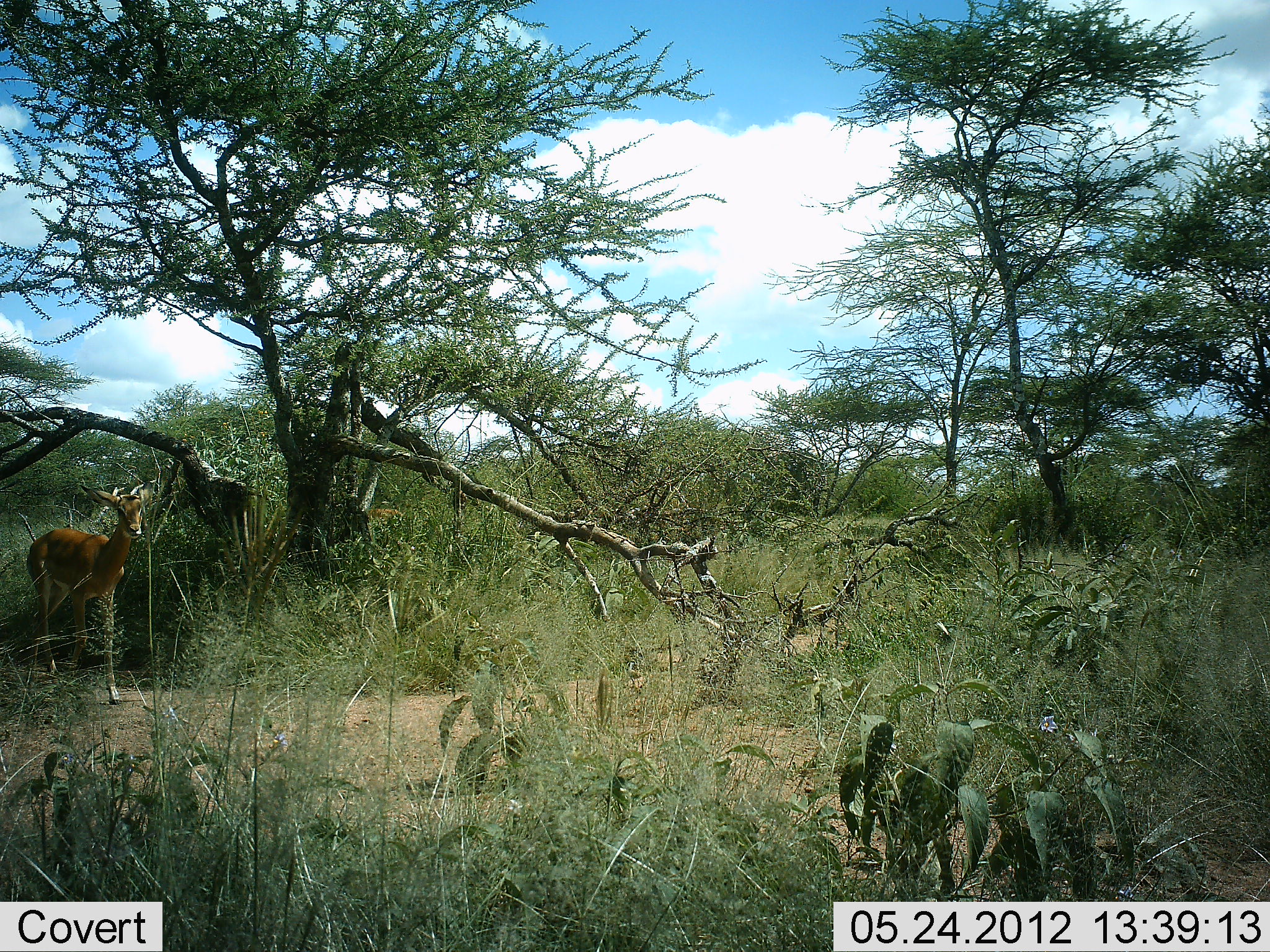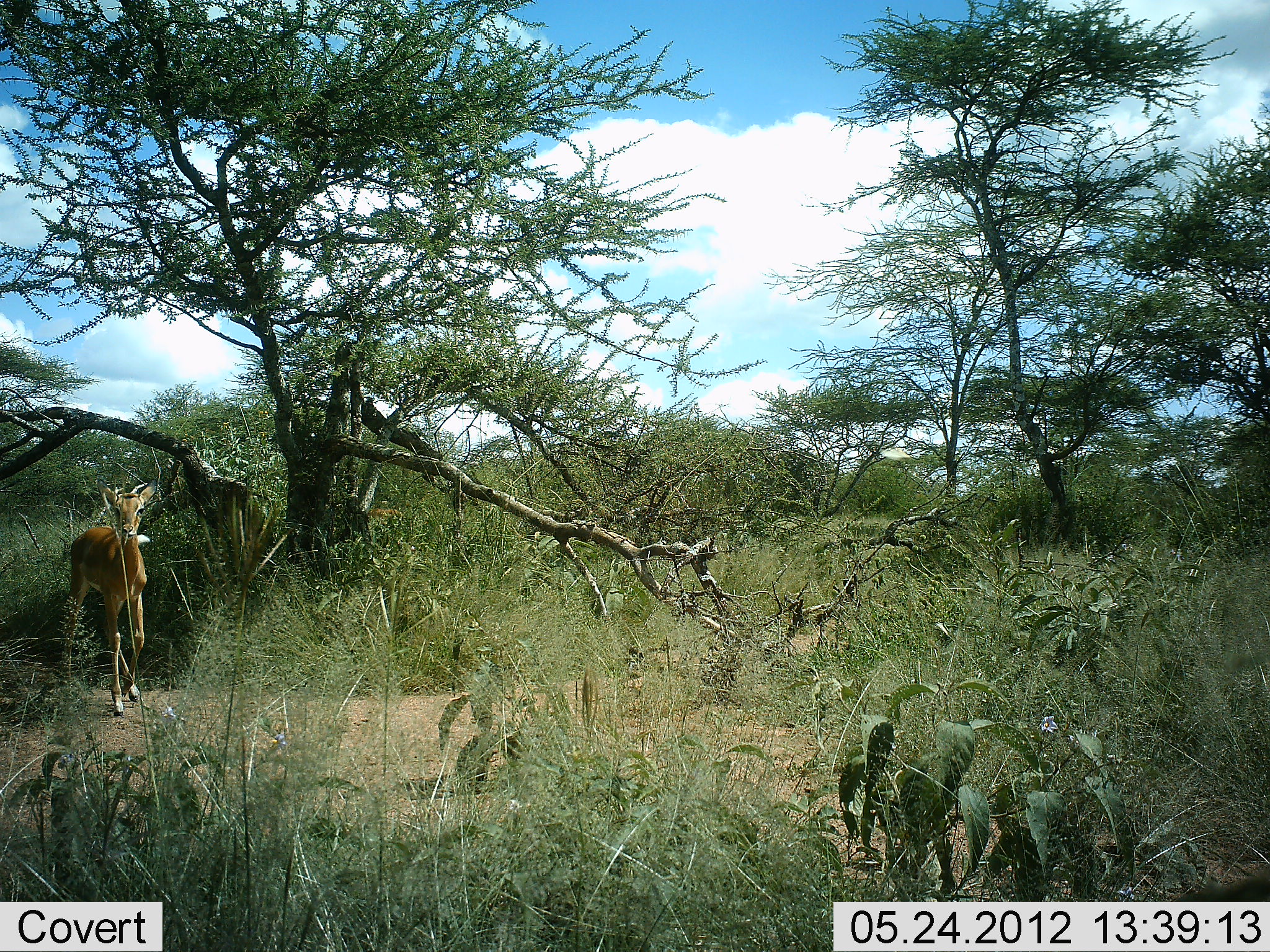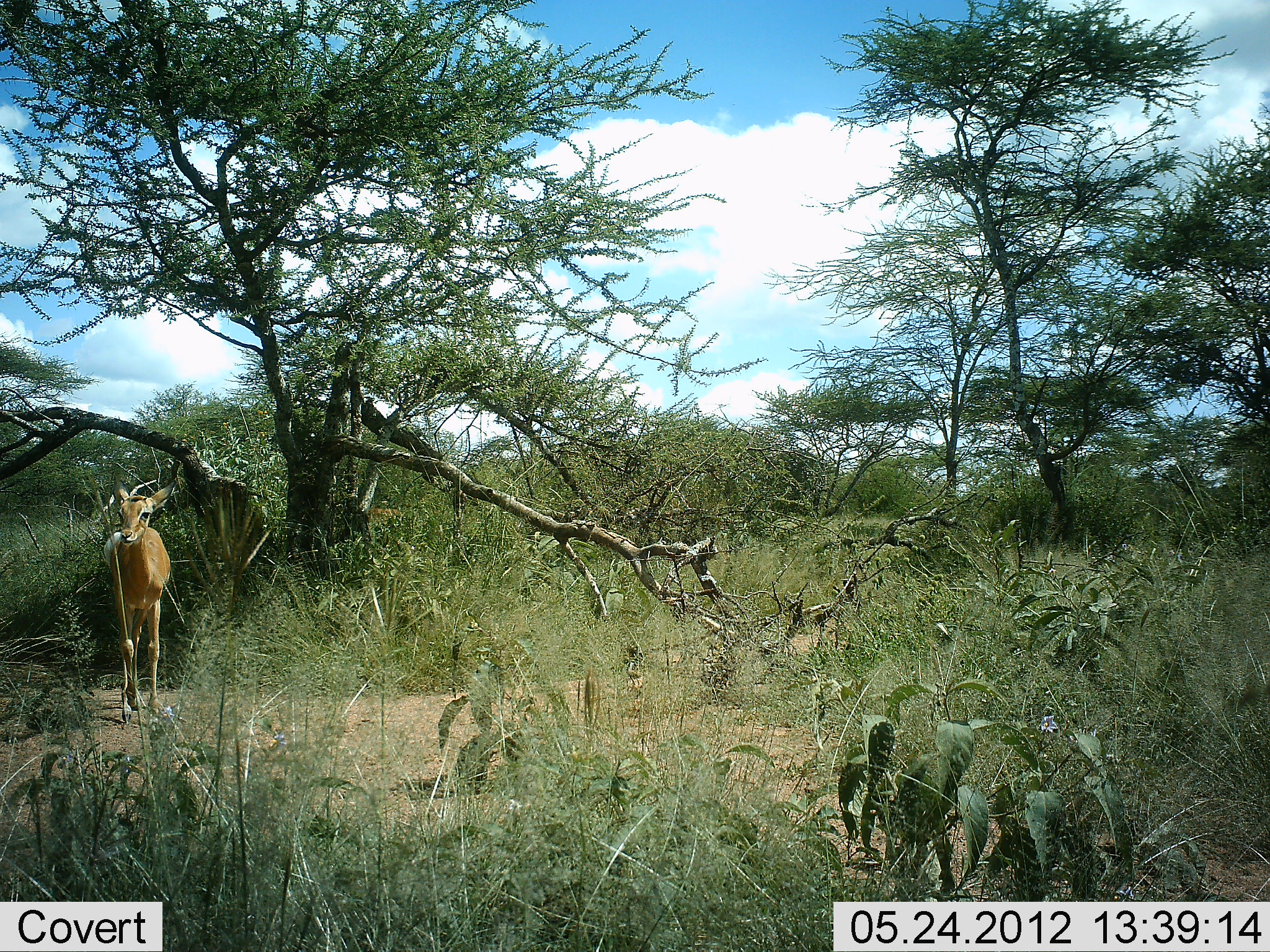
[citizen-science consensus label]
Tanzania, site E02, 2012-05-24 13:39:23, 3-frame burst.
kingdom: Animalia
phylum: Chordata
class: Mammalia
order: Artiodactyla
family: Bovidae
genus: Aepyceros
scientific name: Aepyceros melampus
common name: impala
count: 1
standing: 30%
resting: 0%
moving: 70%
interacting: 0%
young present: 20%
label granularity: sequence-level